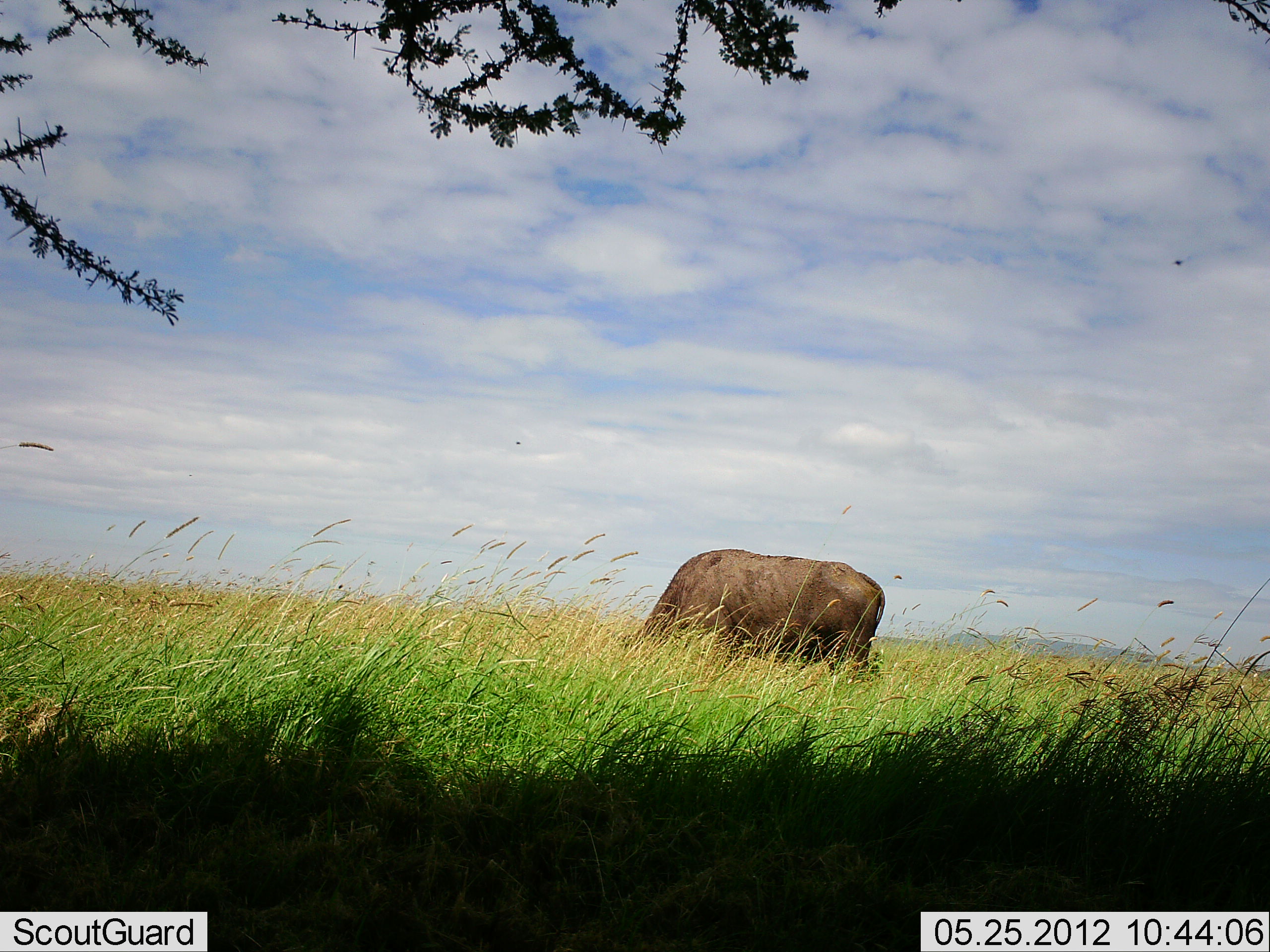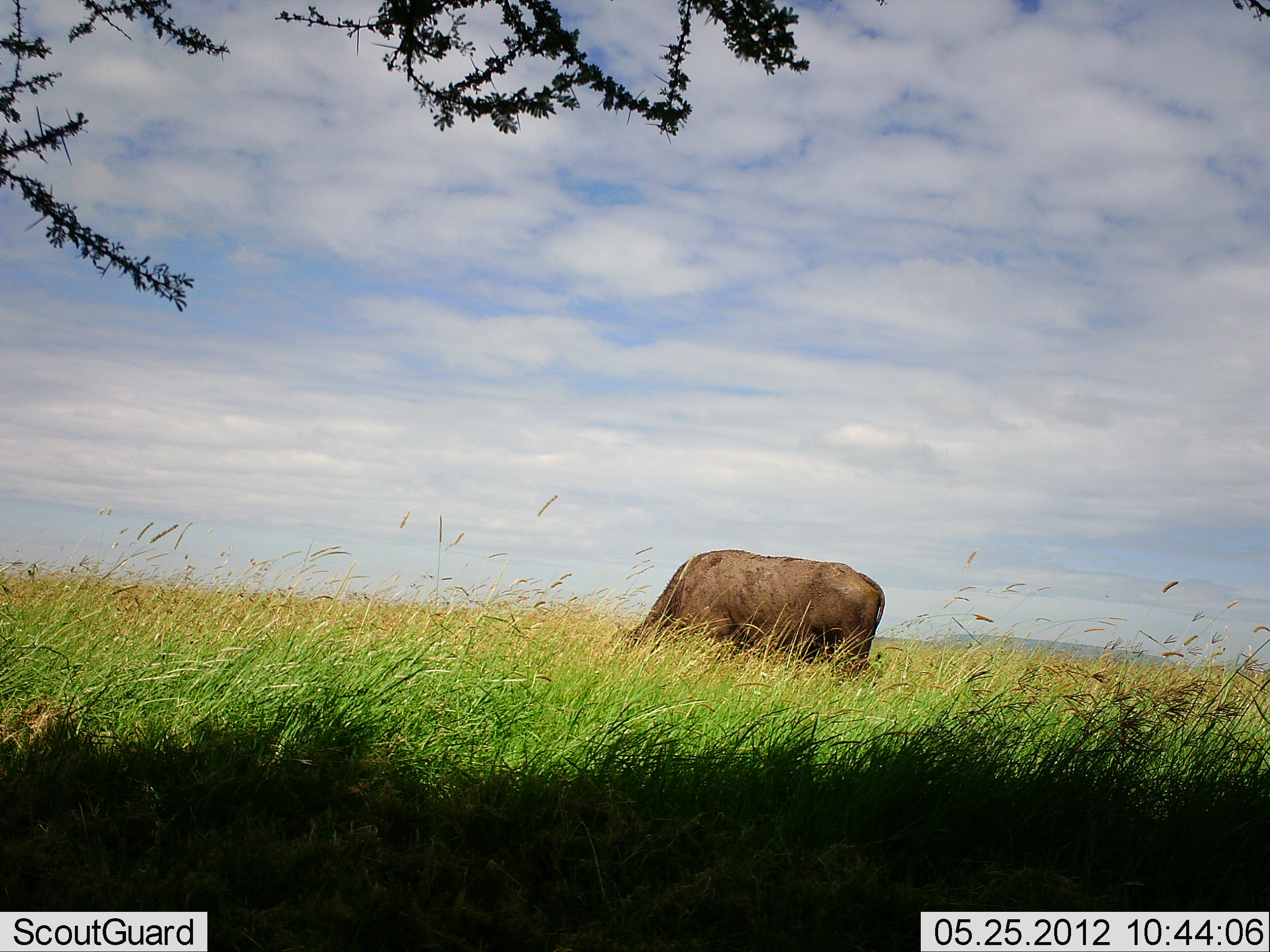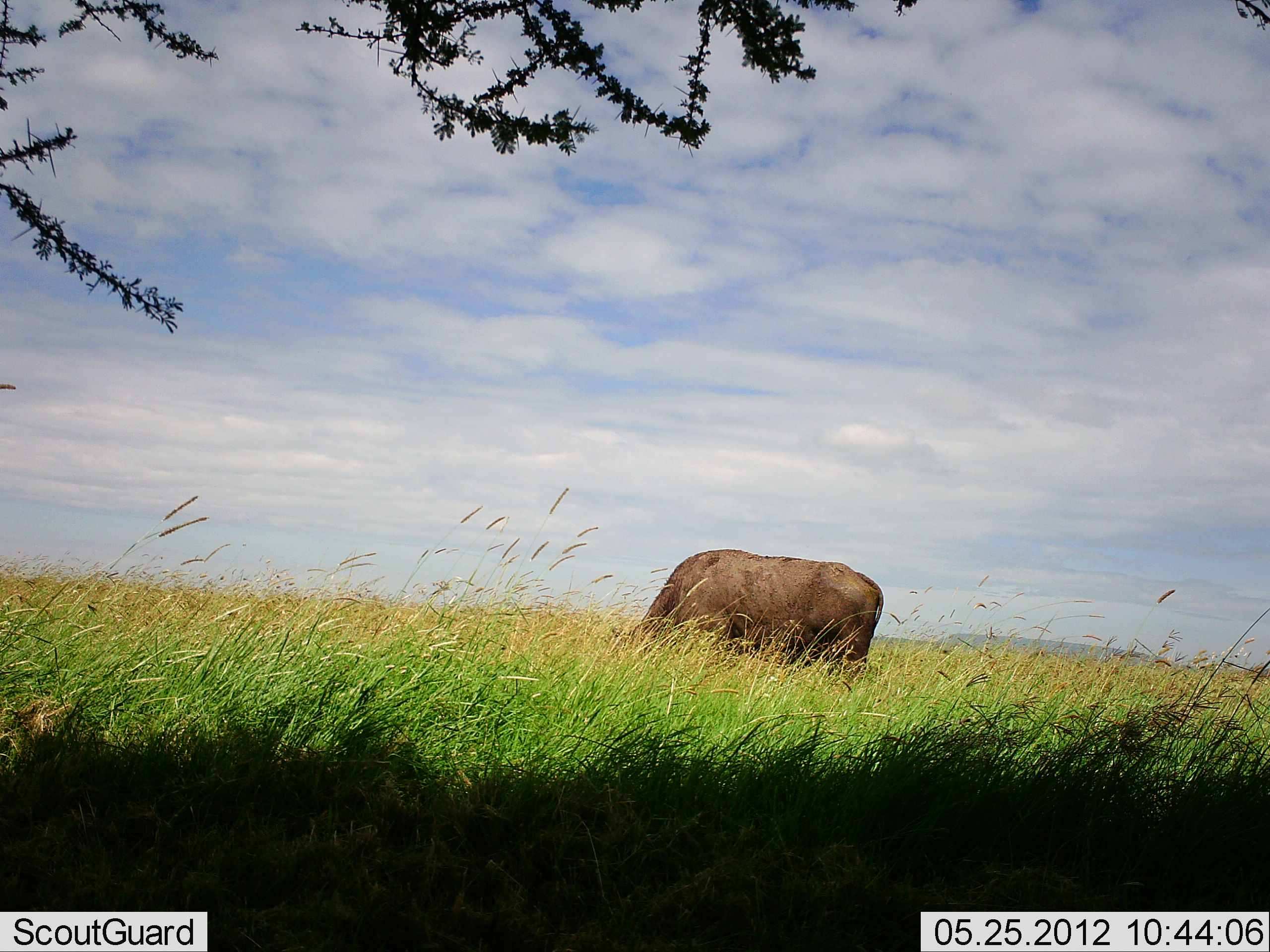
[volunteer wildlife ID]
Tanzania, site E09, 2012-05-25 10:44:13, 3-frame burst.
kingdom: Animalia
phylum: Chordata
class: Mammalia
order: Artiodactyla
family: Bovidae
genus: Syncerus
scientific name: Syncerus caffer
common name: cape buffalo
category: buffalo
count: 1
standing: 20%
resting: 0%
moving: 0%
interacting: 0%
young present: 0%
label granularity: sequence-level